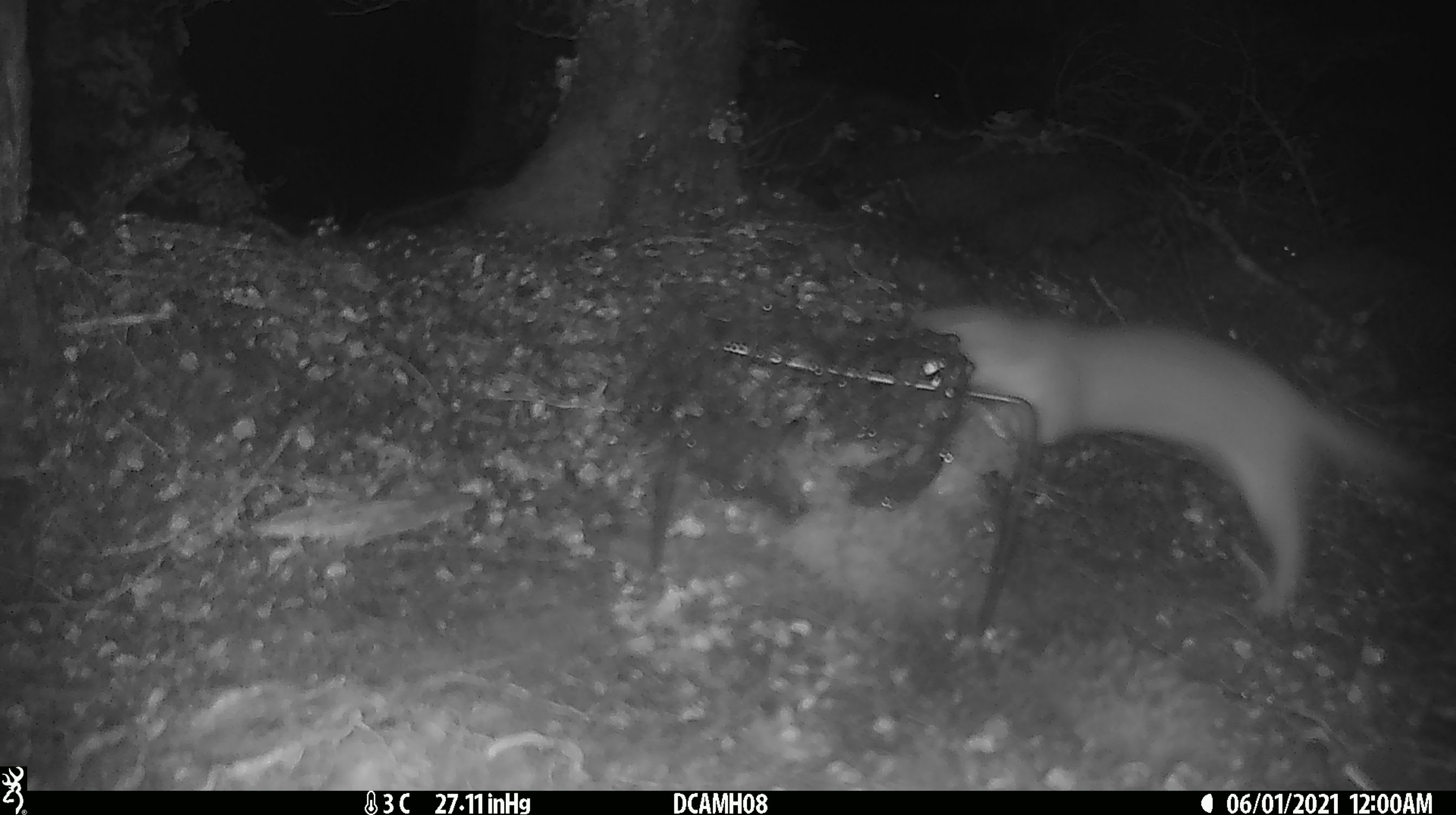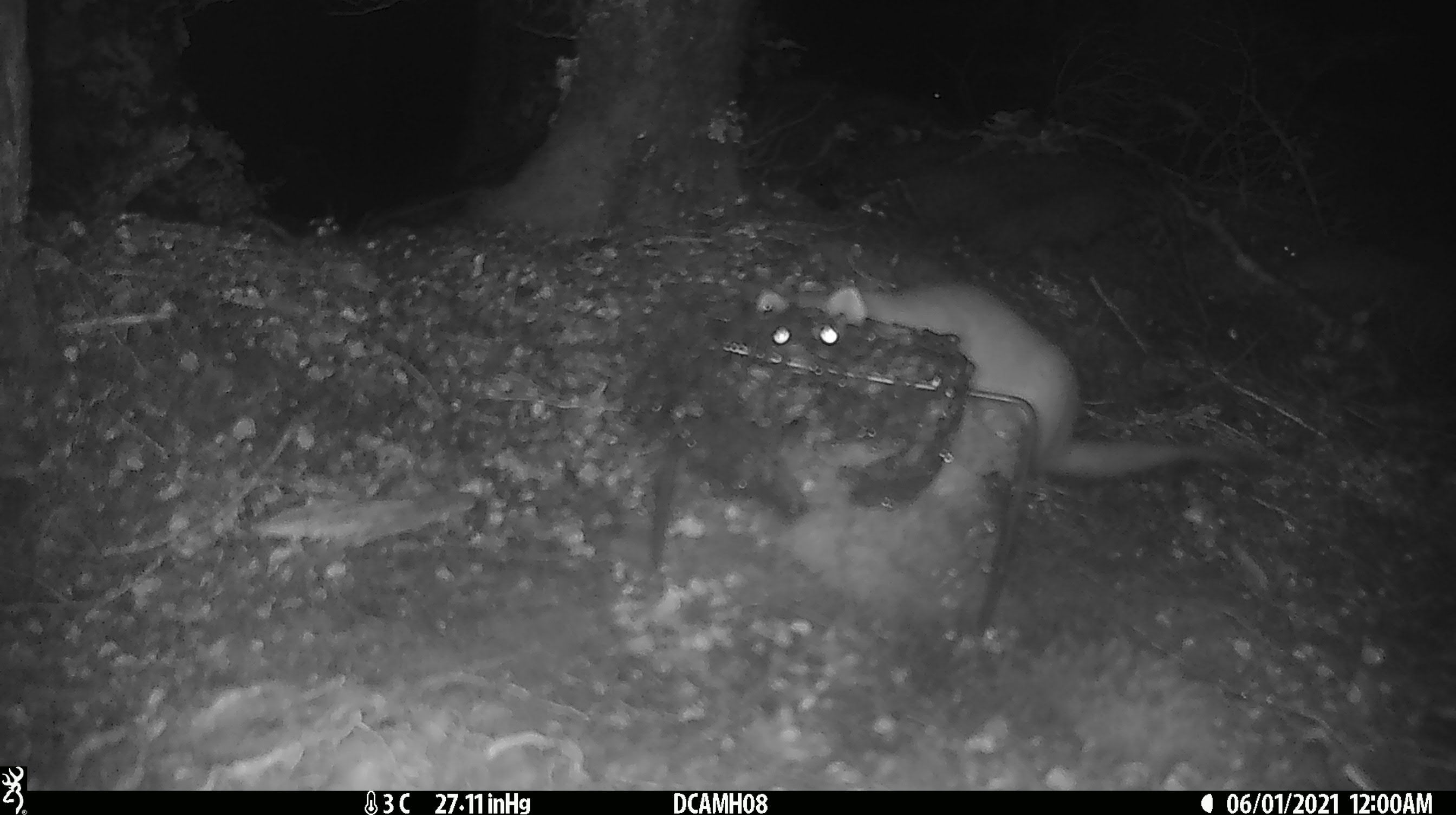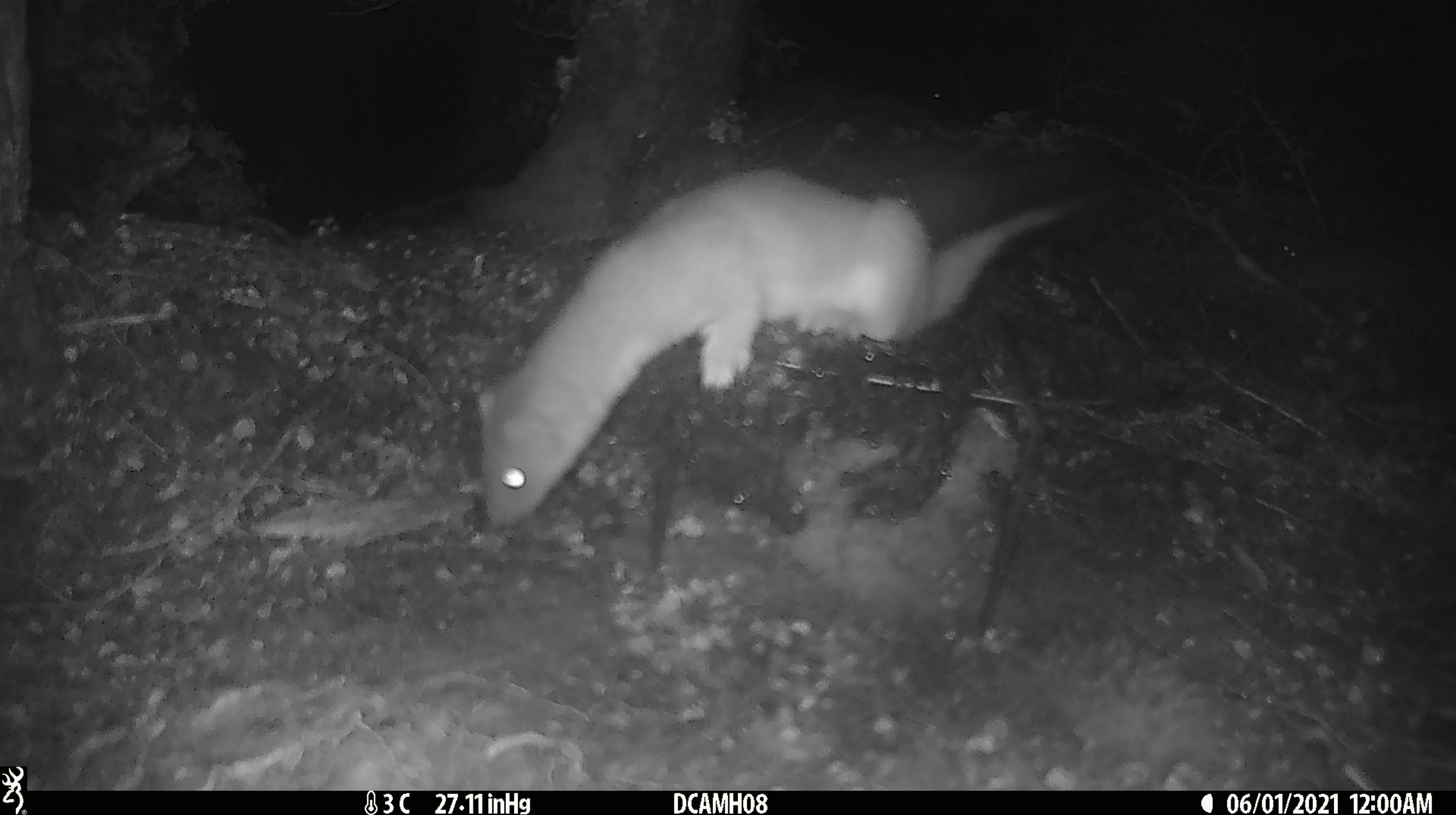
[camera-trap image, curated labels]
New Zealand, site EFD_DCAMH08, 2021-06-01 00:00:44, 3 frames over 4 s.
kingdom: Animalia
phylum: Chordata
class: Mammalia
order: Carnivora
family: Mustelidae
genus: Mustela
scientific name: Mustela erminea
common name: stoat